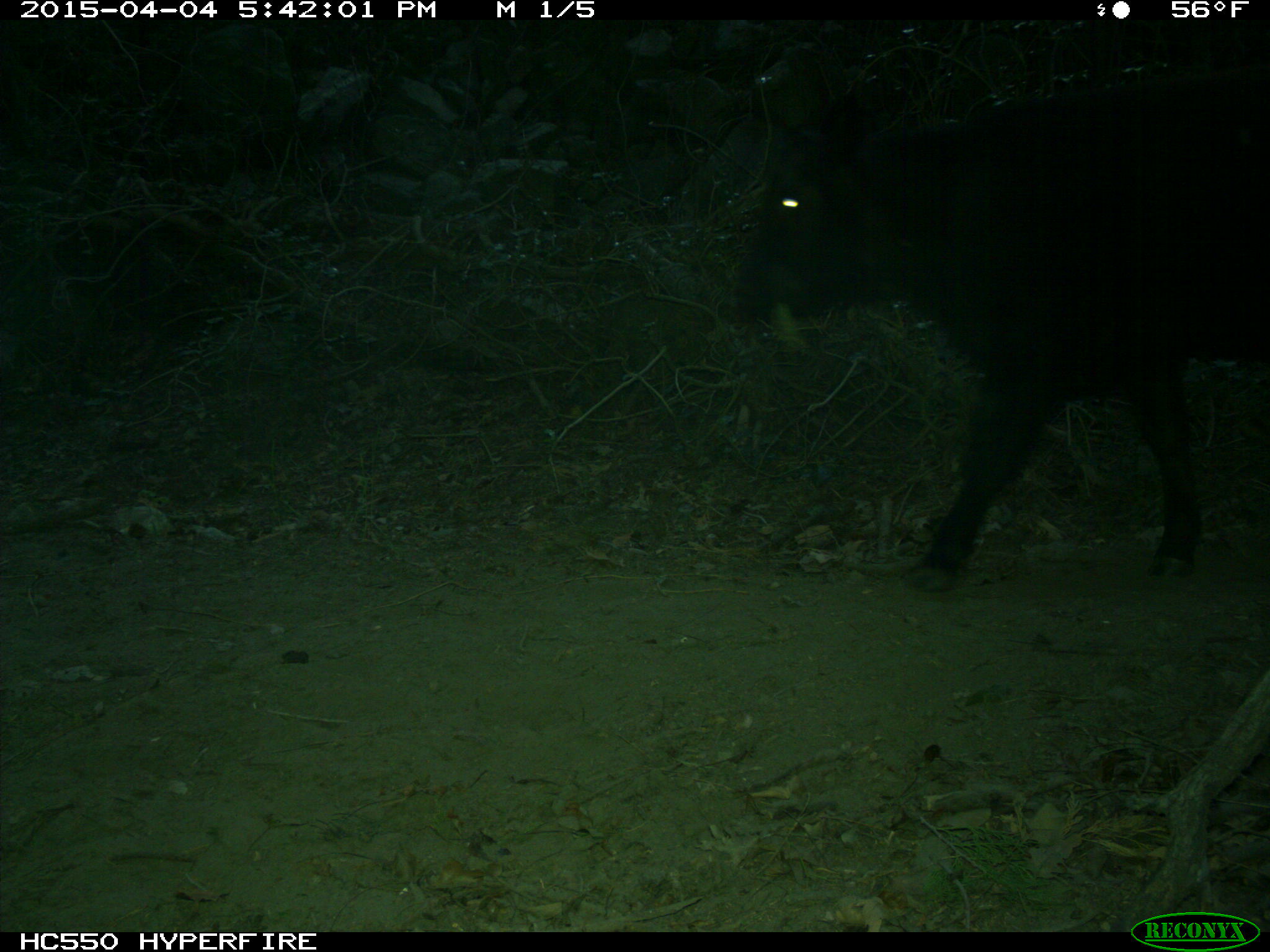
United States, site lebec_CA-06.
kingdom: Animalia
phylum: Chordata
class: Mammalia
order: Artiodactyla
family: Bovidae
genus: Bos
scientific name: Bos taurus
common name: domestic cow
Bos taurus (domestic cow).